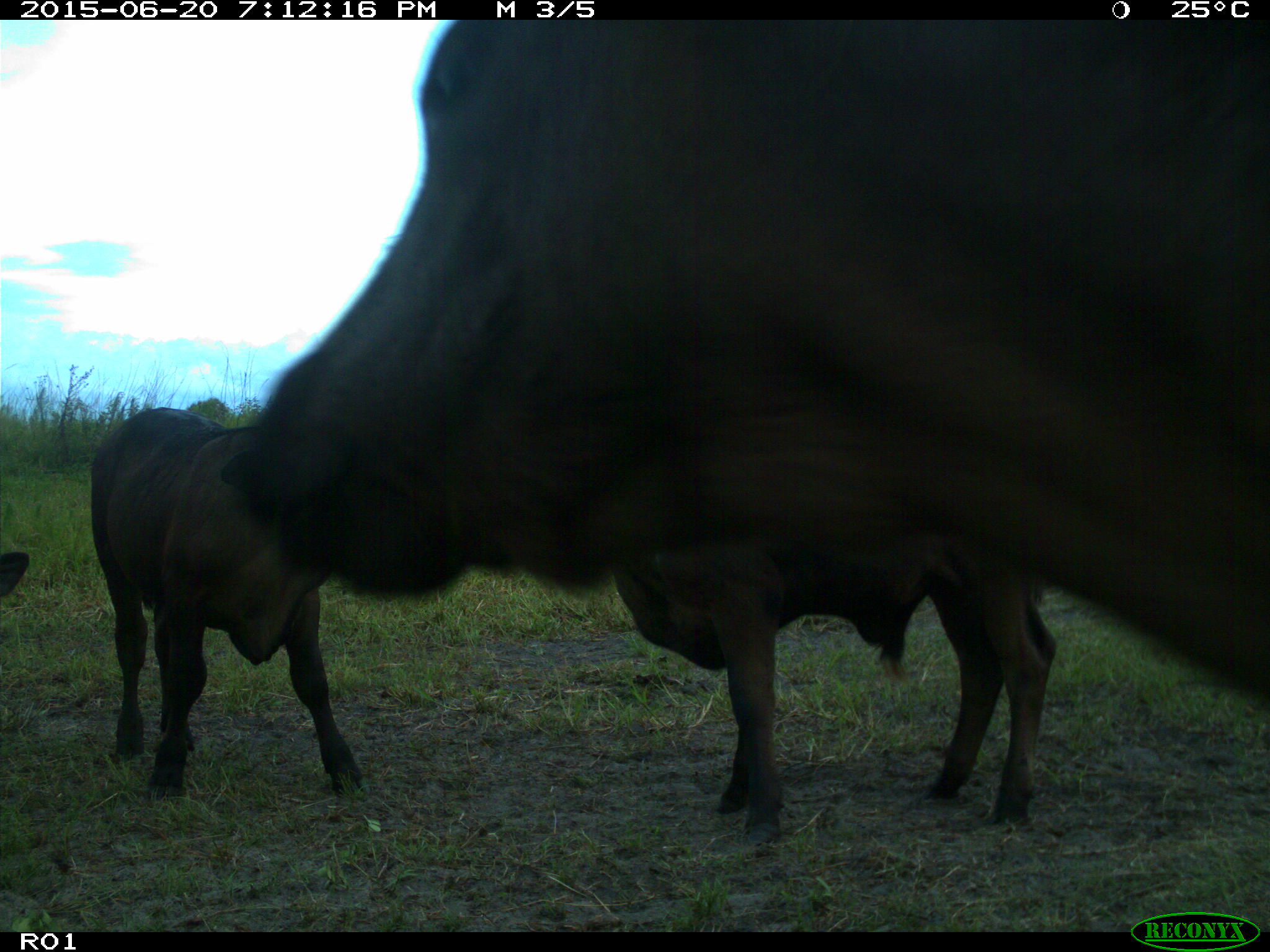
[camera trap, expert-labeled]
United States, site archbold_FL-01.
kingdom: Animalia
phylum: Chordata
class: Mammalia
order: Artiodactyla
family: Bovidae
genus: Bos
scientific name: Bos taurus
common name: domestic cow